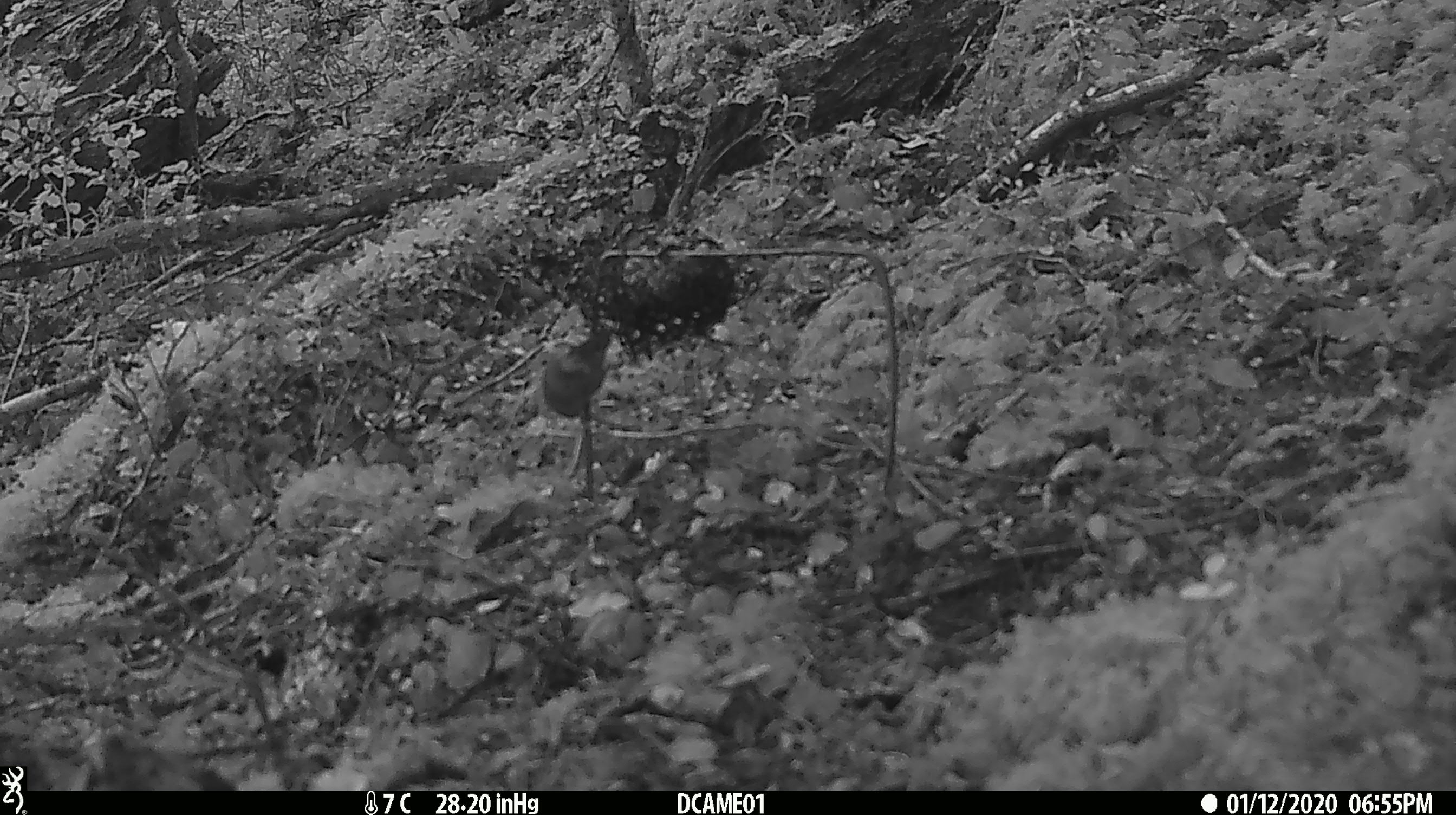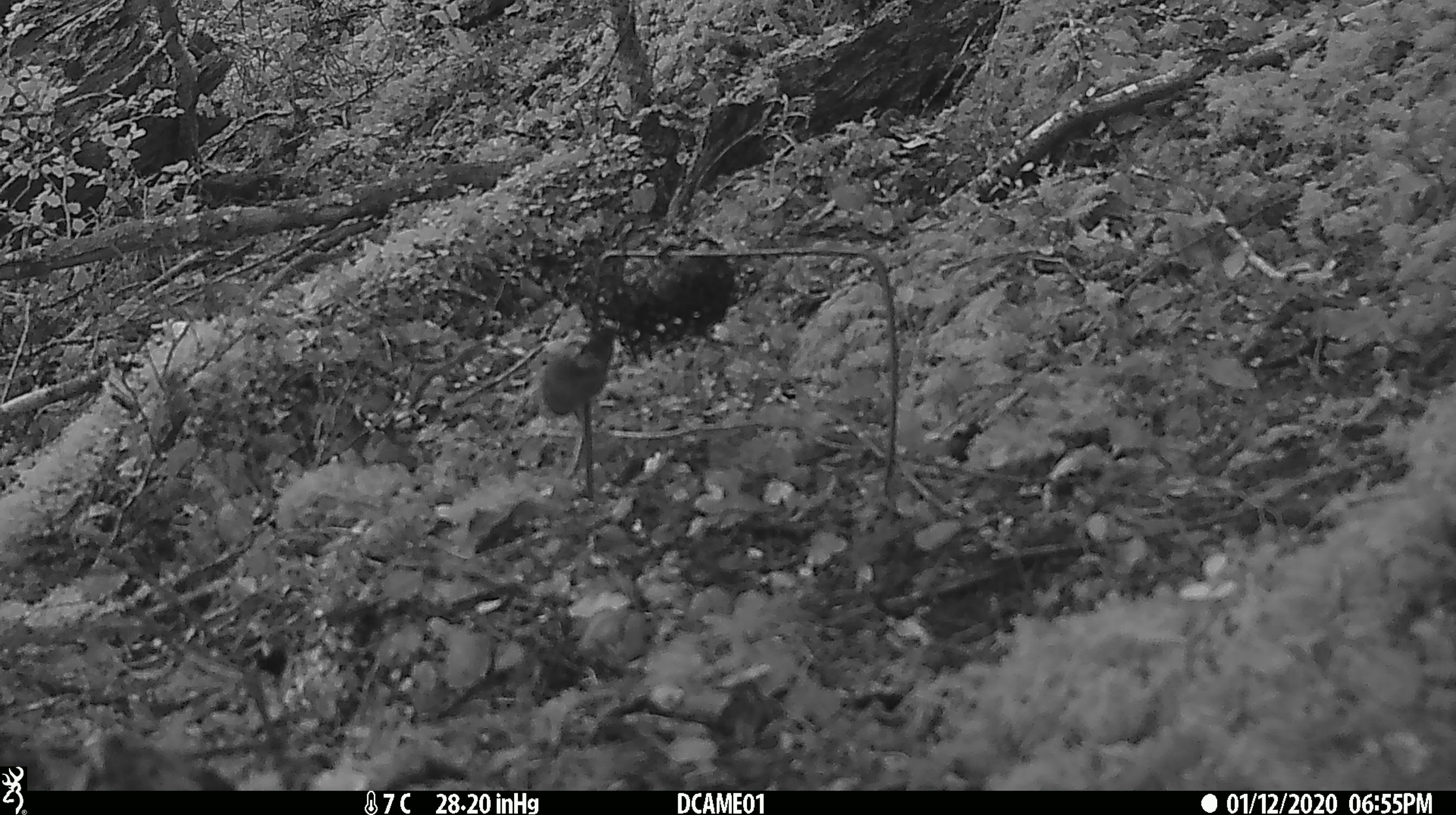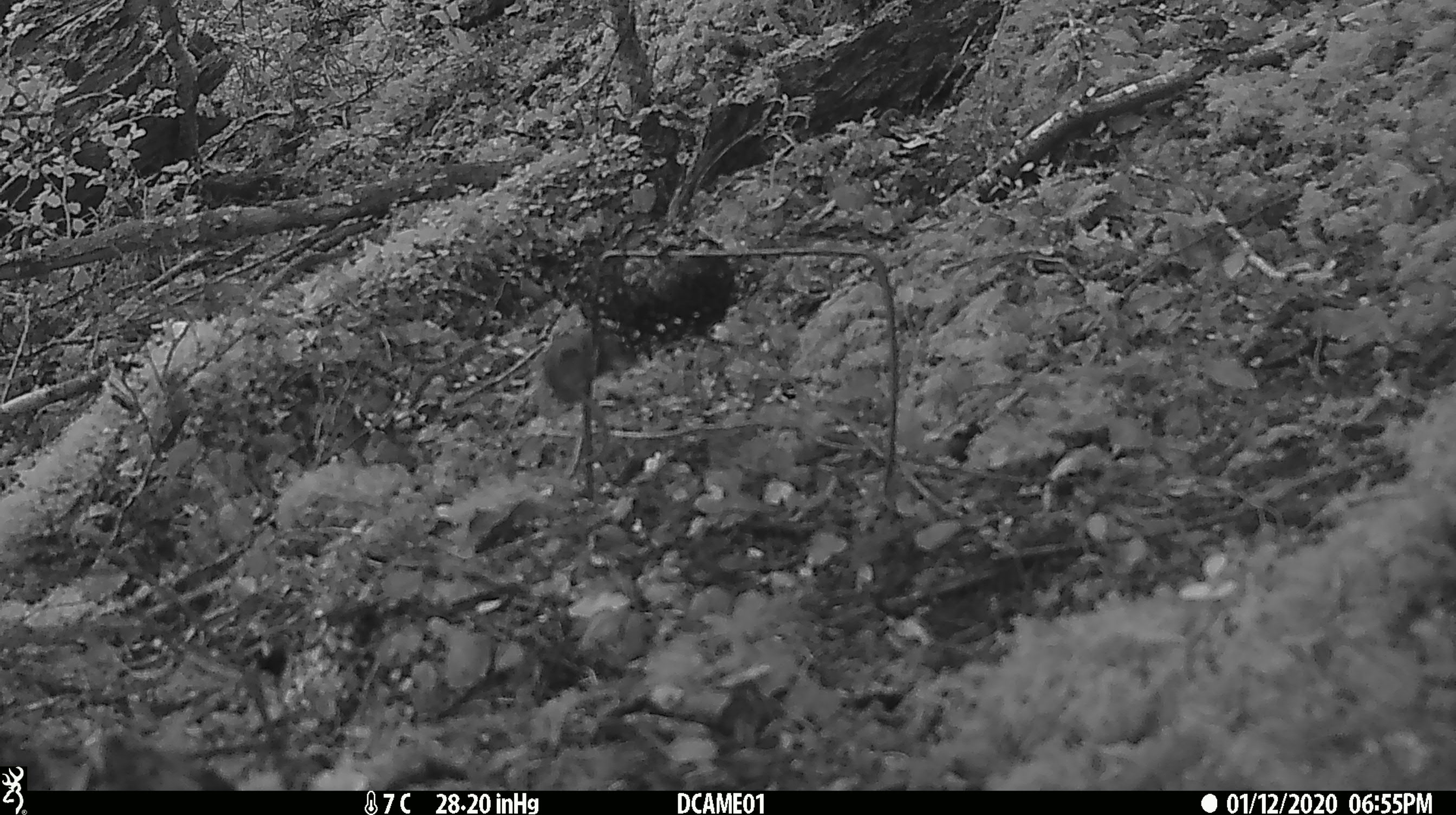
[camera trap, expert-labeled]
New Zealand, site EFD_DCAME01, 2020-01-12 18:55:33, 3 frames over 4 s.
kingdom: Animalia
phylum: Chordata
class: Mammalia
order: Rodentia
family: Muridae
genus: Mus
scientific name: Mus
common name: mouse